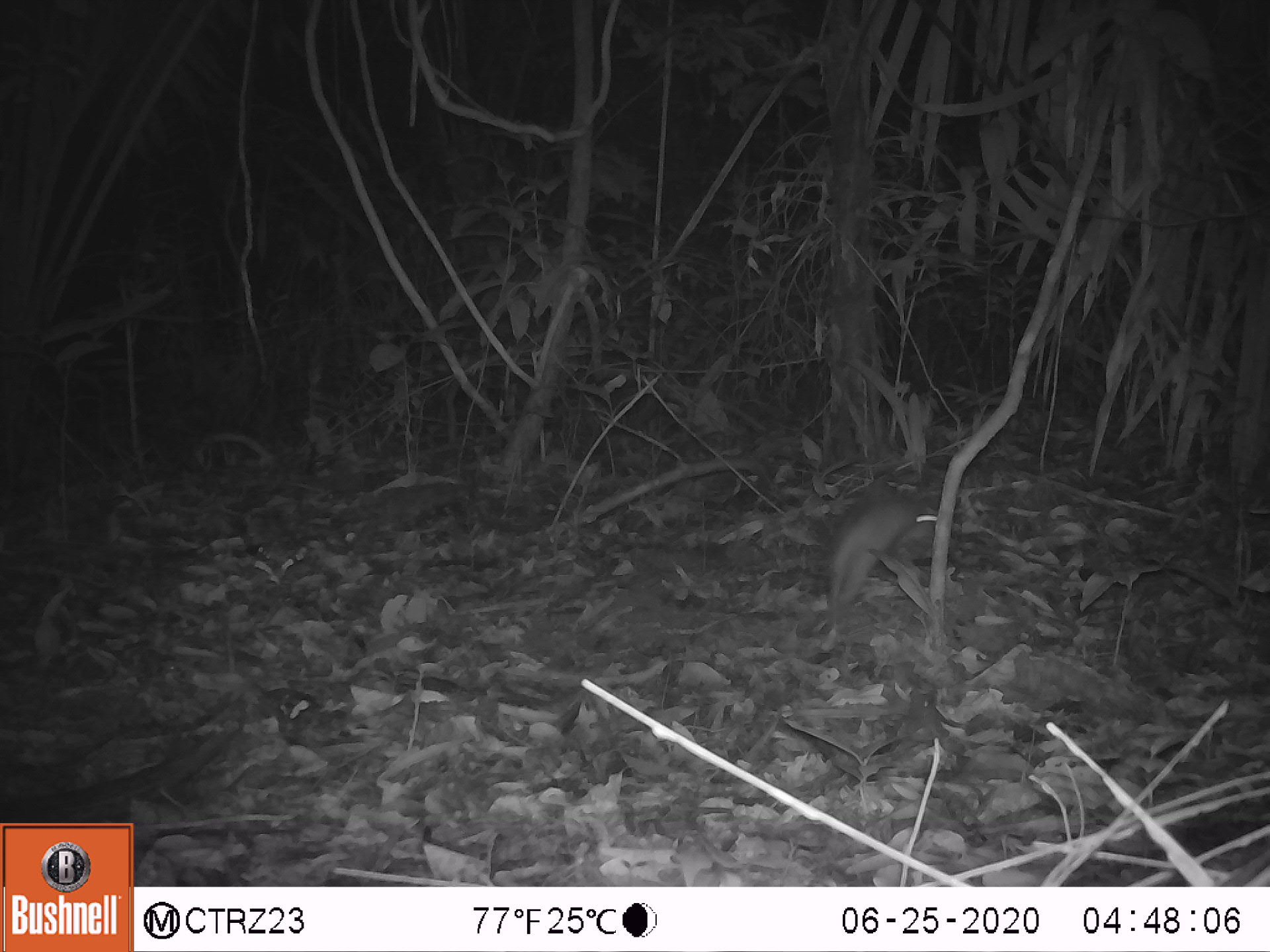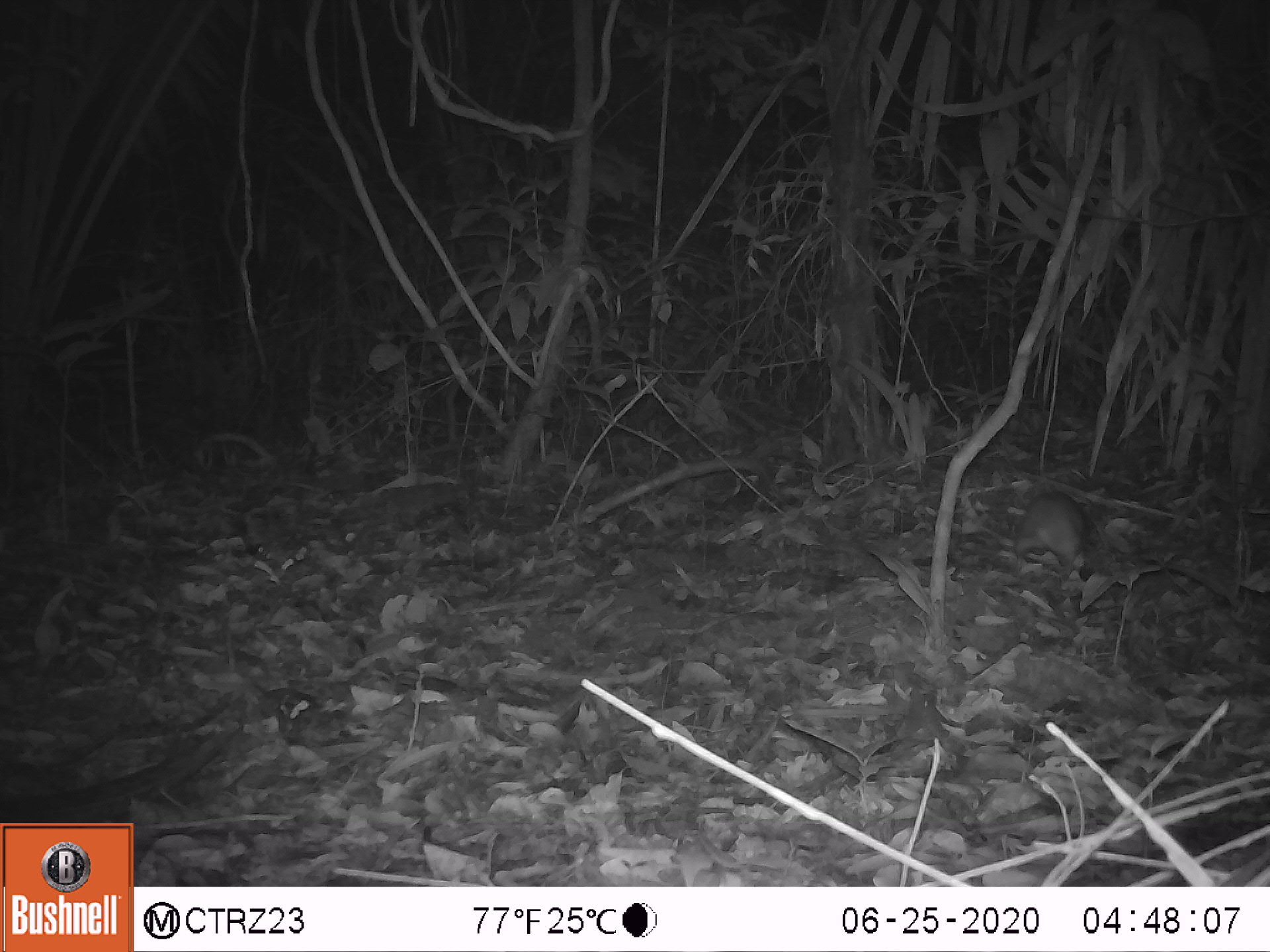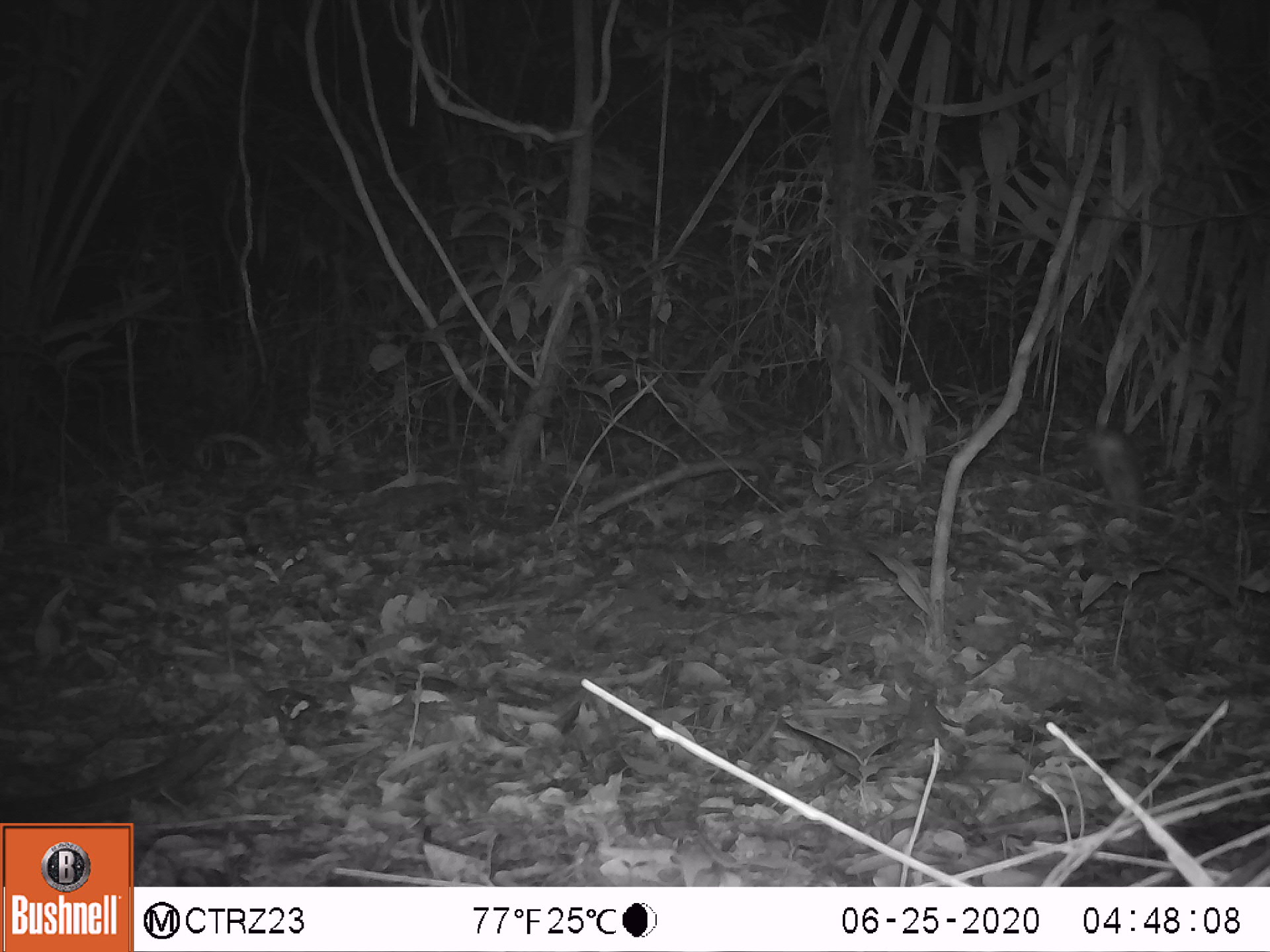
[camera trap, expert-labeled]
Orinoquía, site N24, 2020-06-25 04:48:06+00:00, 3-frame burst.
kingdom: Animalia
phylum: Chordata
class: Mammalia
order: Didelphimorphia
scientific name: Didelphimorphia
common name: possum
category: unknown possum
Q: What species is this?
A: Unknown possum (possum) (Didelphimorphia).